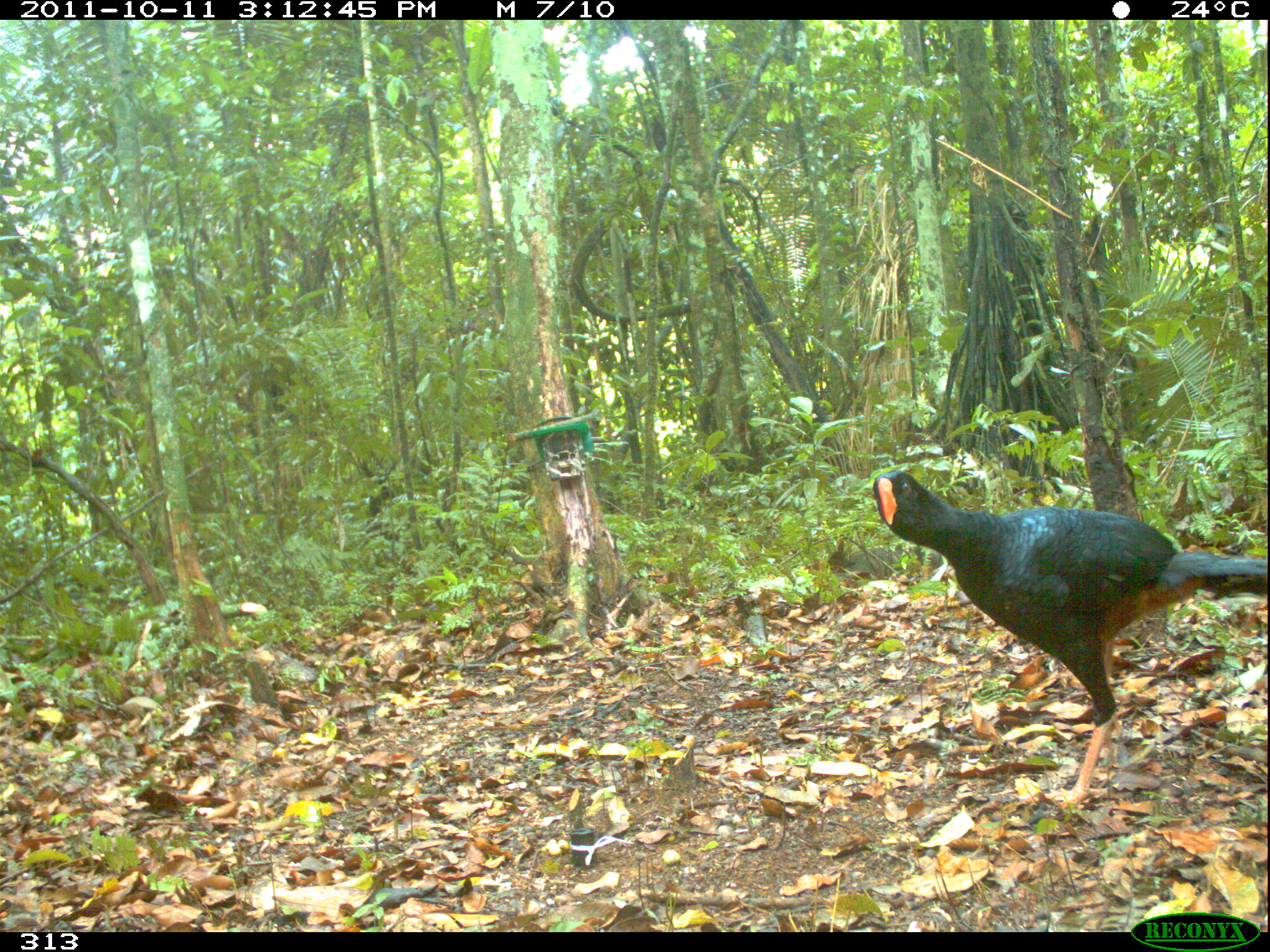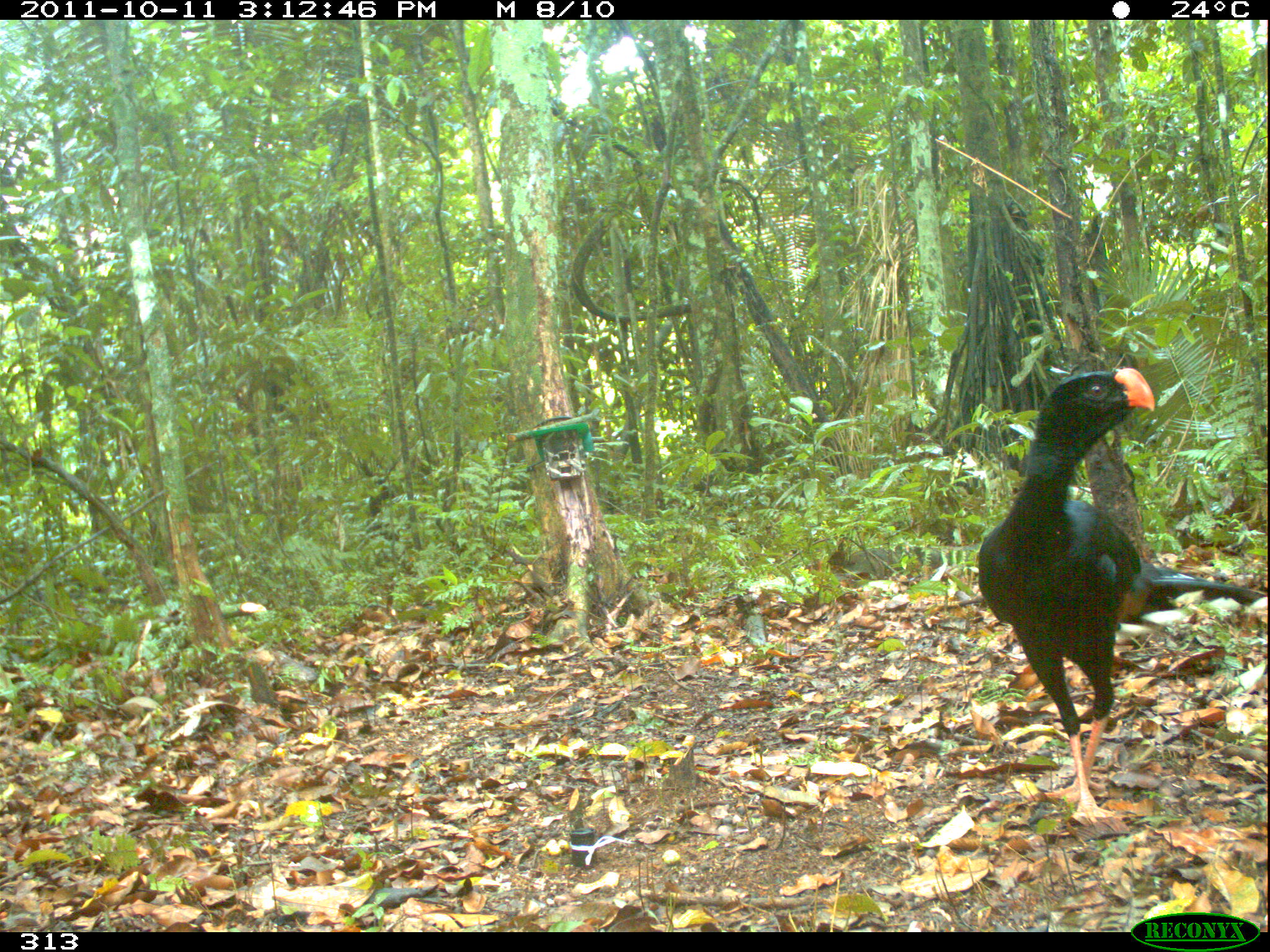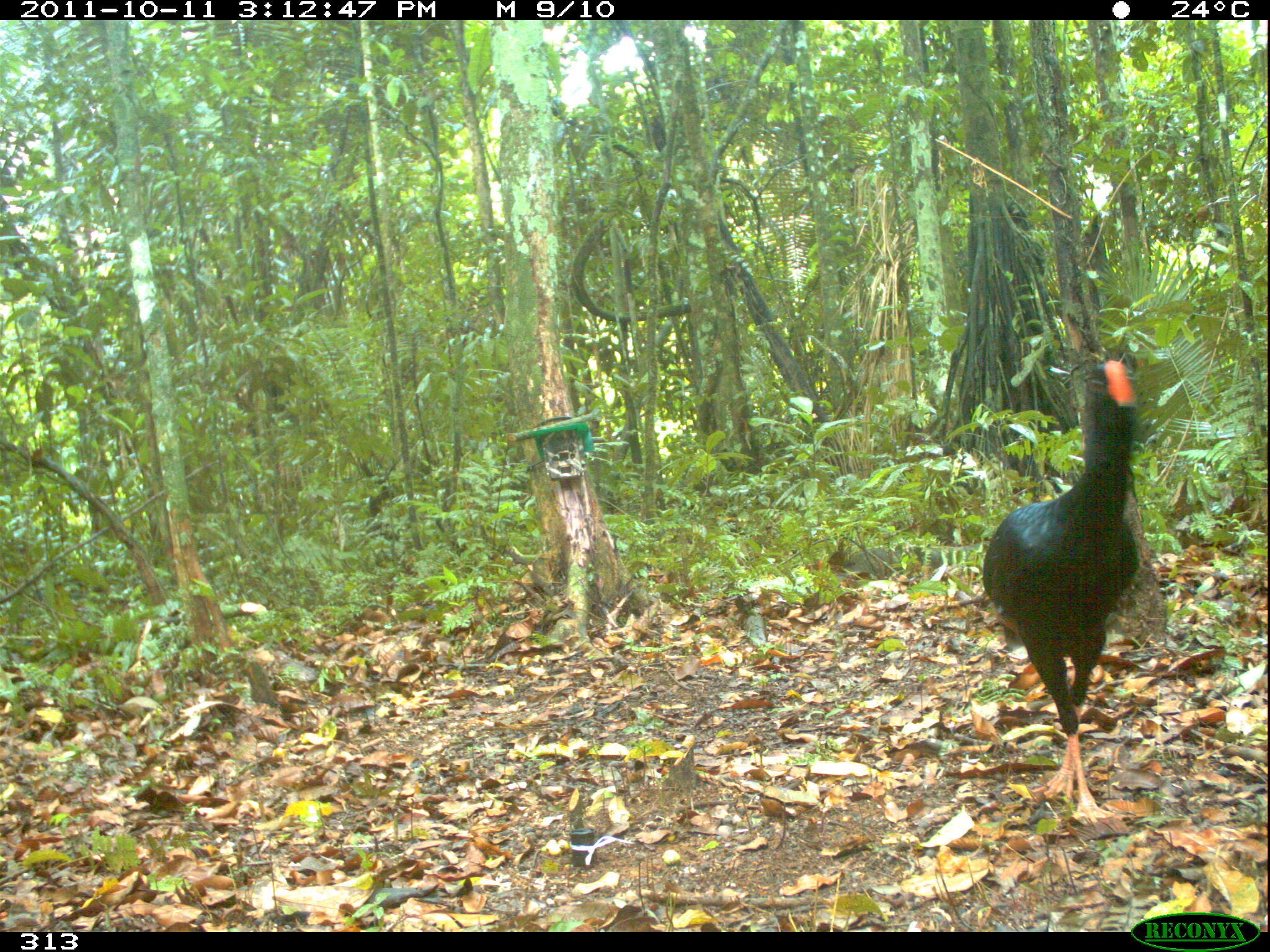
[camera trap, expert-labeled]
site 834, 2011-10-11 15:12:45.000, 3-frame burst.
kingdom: Animalia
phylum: Chordata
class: Aves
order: Galliformes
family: Cracidae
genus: Mitu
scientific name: Mitu tuberosum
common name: razor-billed curassow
Mitu tuberosum (razor-billed curassow).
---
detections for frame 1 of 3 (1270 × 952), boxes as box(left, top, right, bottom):
mitu tuberosum: box(872, 470, 1265, 810)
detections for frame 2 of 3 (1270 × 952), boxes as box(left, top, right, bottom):
mitu tuberosum: box(977, 366, 1264, 824)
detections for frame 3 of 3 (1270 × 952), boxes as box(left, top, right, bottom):
mitu tuberosum: box(980, 356, 1141, 825)